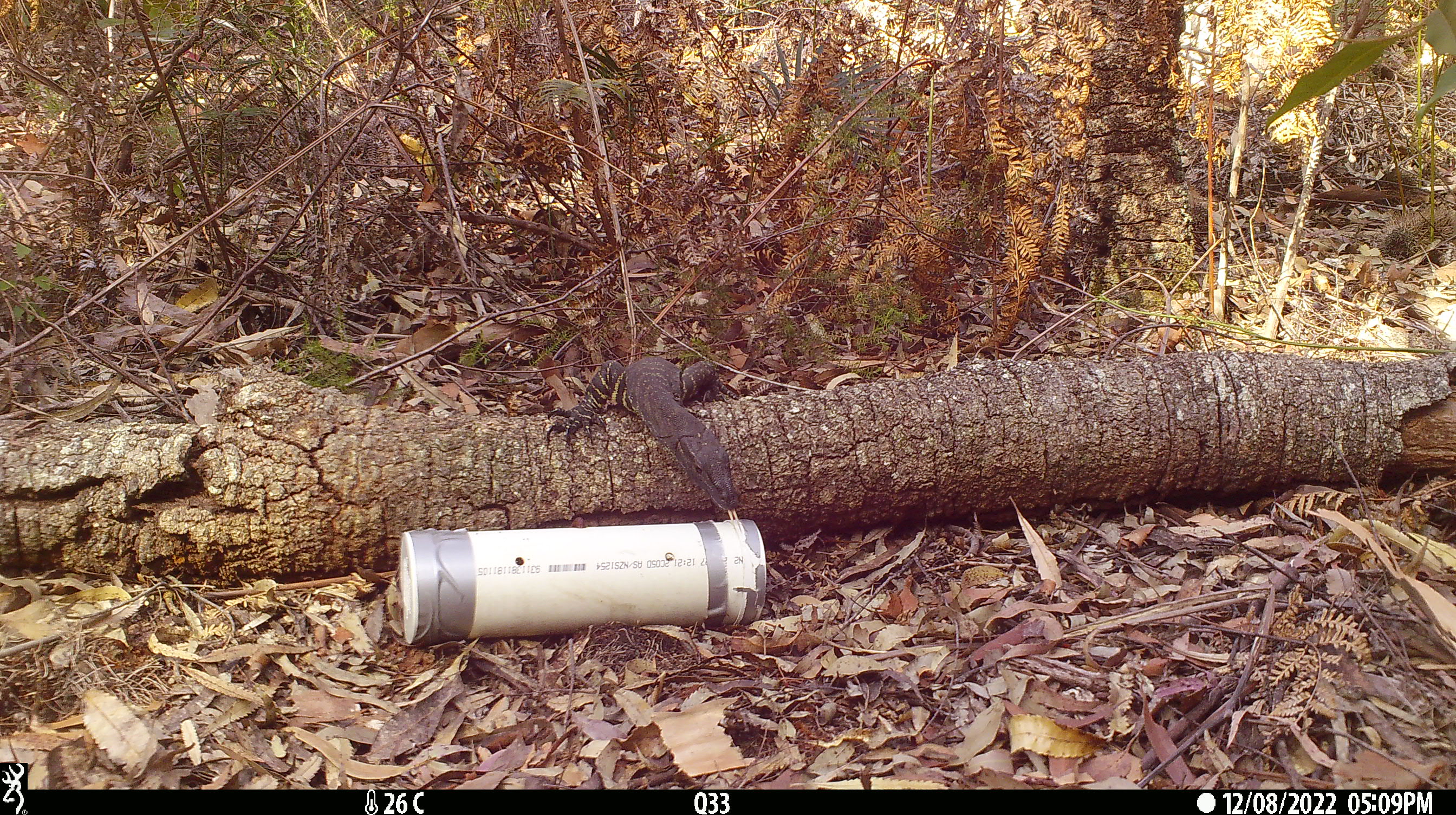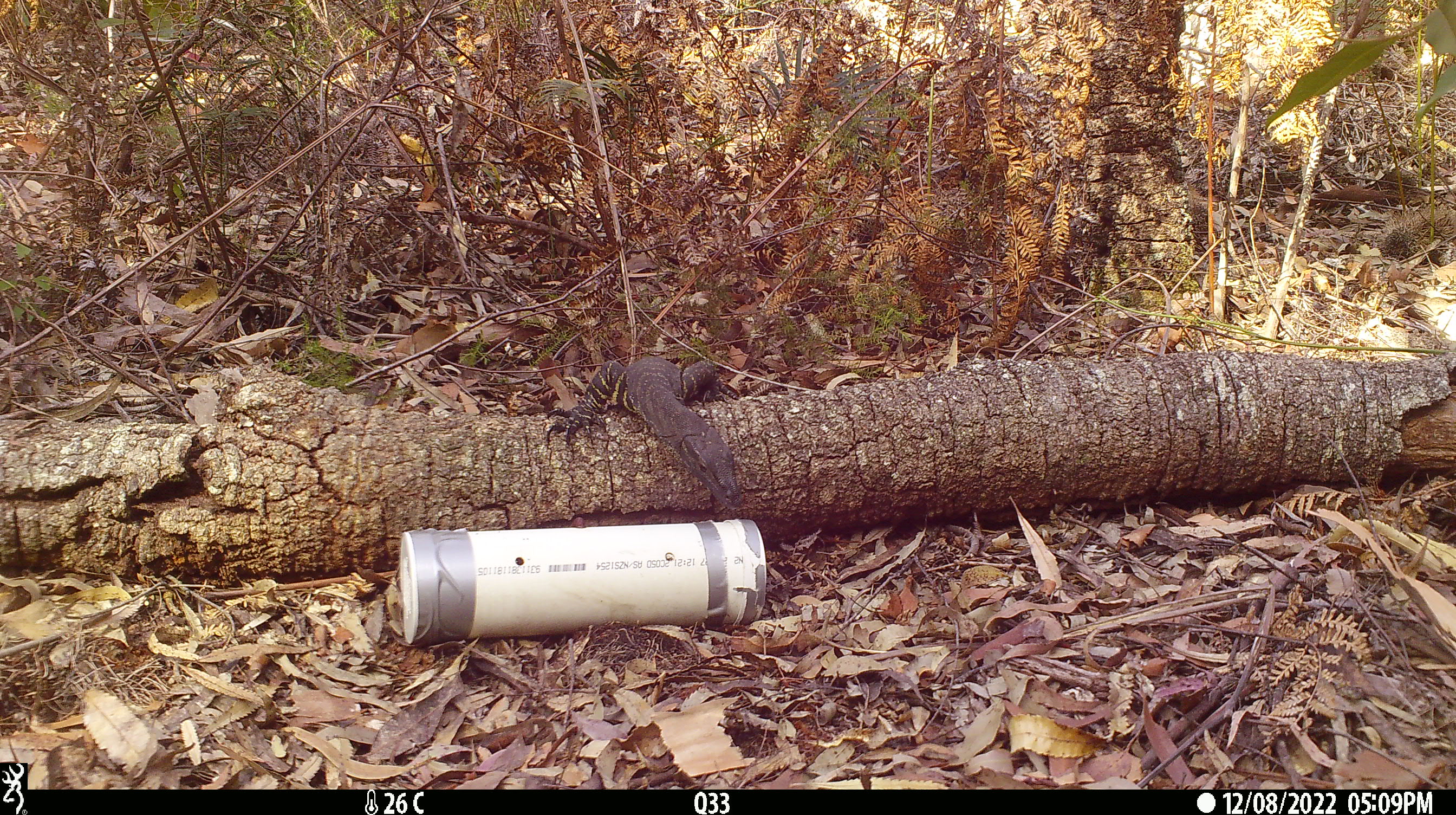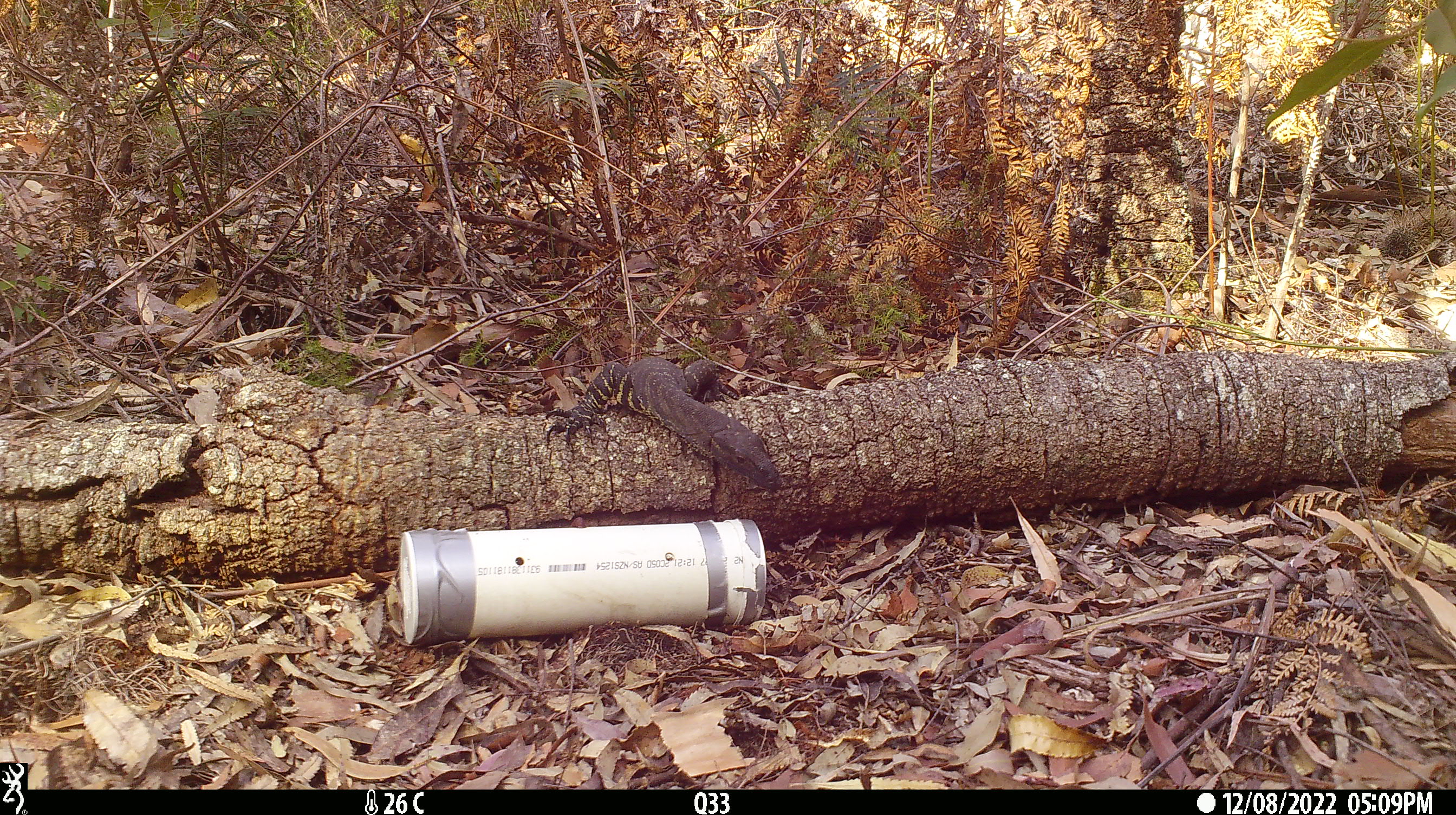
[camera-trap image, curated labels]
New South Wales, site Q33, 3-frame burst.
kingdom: Animalia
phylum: Chordata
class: Reptilia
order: Squamata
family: Varanidae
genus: Varanus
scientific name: Varanus varius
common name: lace monitor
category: goanna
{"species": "goanna (lace monitor) (Varanus varius)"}